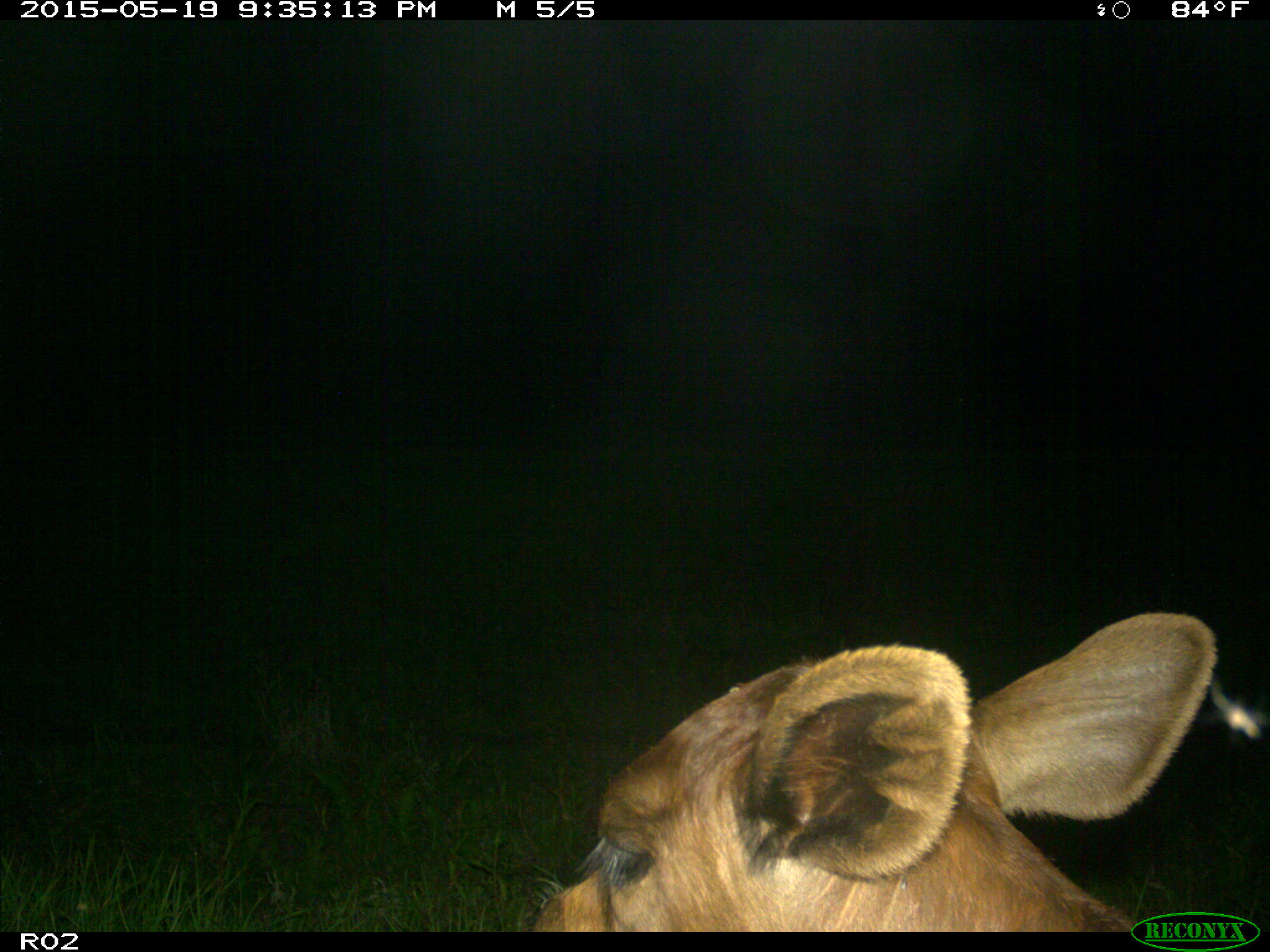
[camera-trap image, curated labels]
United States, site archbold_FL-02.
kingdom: Animalia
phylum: Chordata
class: Mammalia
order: Artiodactyla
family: Bovidae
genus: Bos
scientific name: Bos taurus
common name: domestic cow